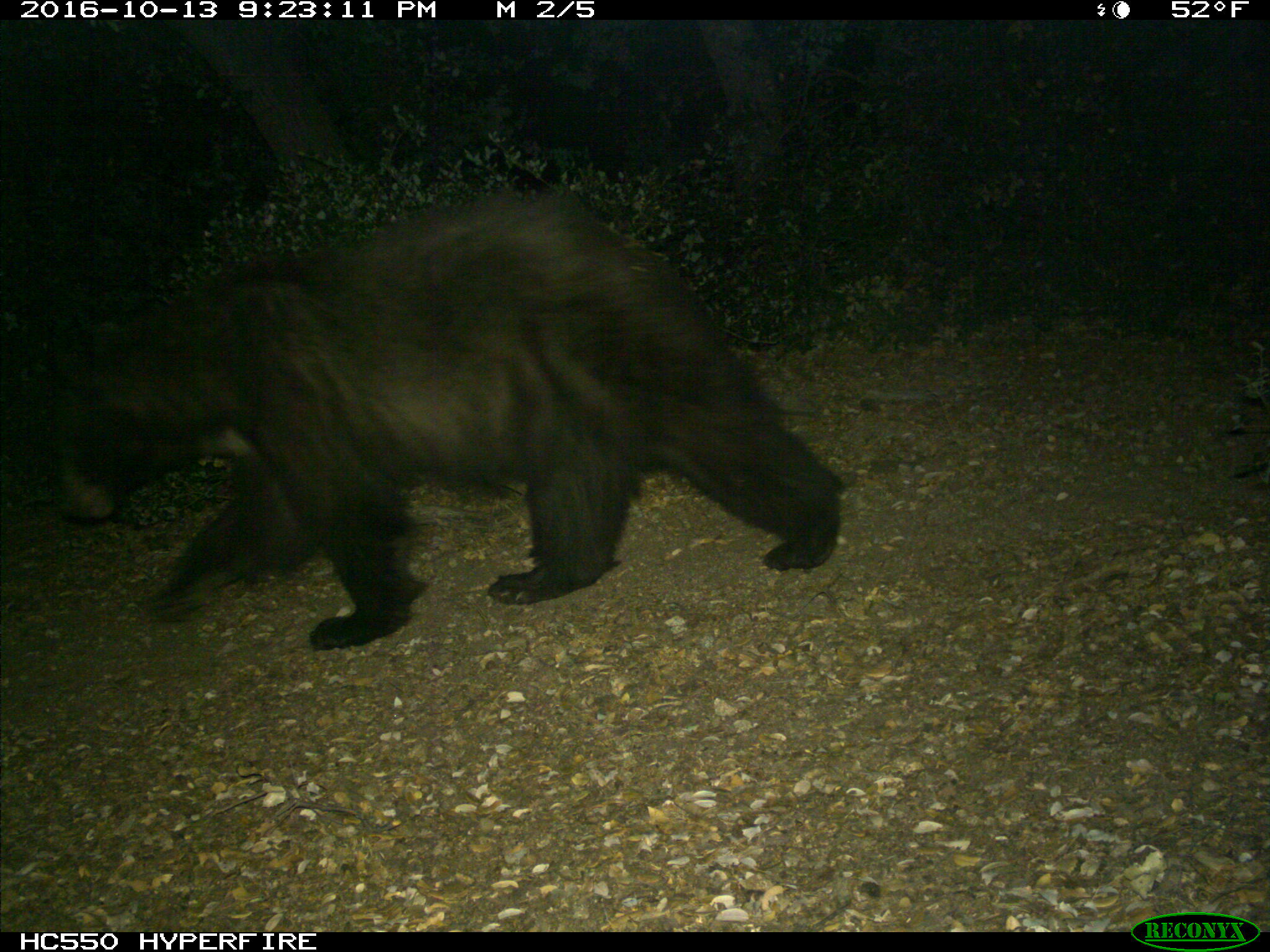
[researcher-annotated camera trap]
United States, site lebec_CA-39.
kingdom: Animalia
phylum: Chordata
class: Mammalia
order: Carnivora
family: Ursidae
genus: Ursus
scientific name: Ursus americanus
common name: american black bear